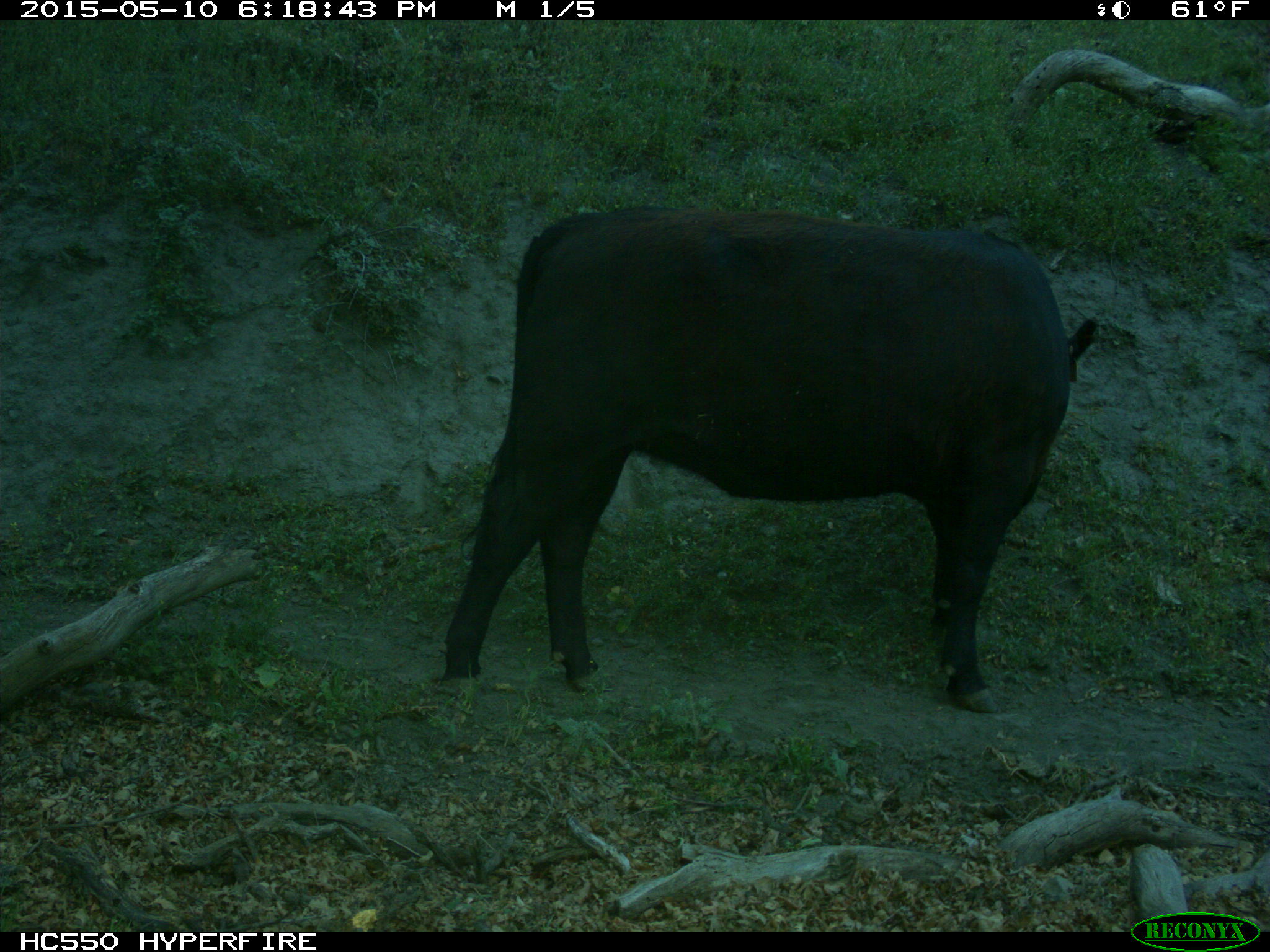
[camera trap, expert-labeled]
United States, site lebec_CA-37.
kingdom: Animalia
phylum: Chordata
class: Mammalia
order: Artiodactyla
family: Bovidae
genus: Bos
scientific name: Bos taurus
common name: domestic cow